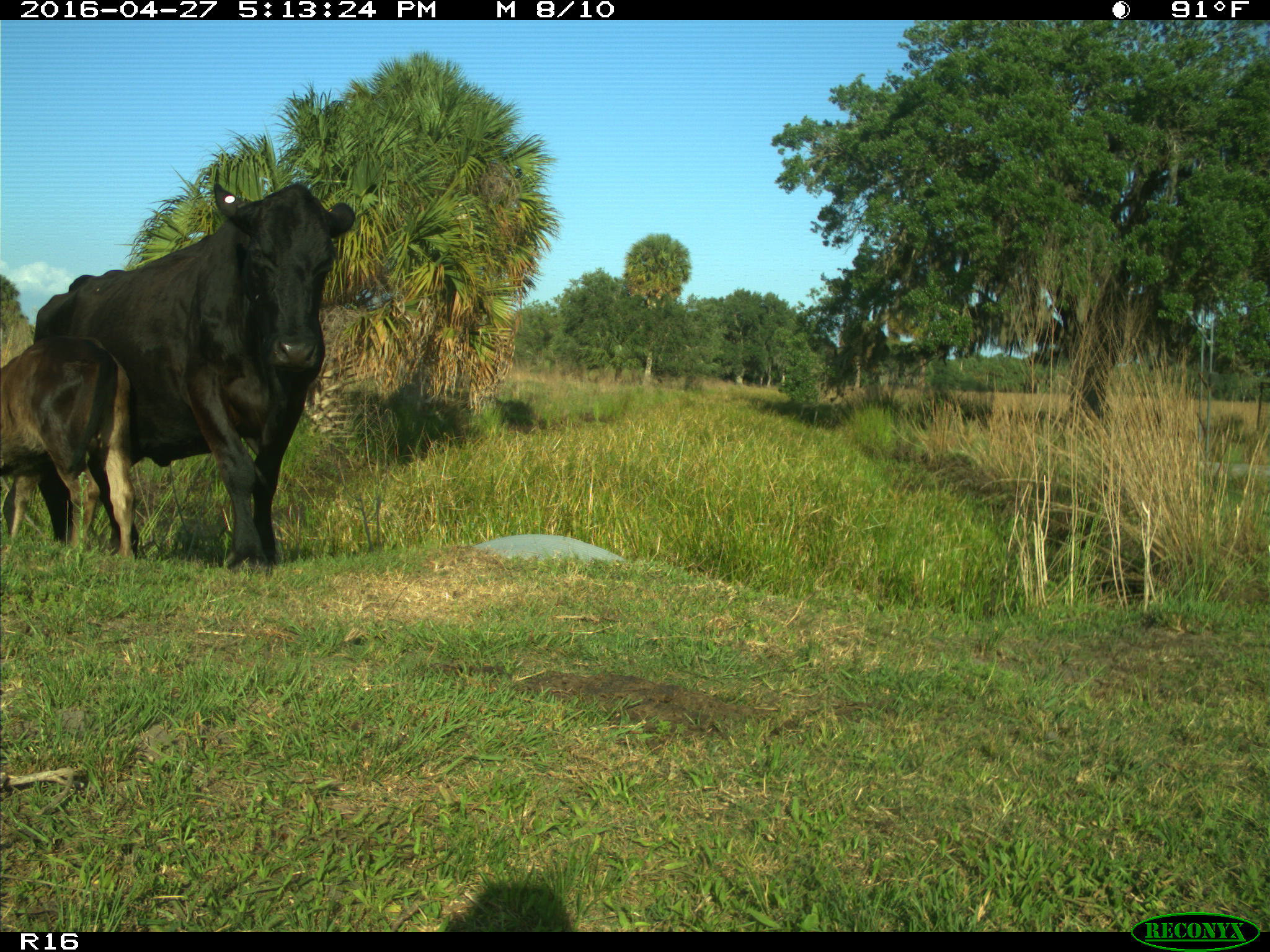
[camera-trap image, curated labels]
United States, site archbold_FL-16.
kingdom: Animalia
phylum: Chordata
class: Mammalia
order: Artiodactyla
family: Bovidae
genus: Bos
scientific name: Bos taurus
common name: domestic cow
Bos taurus (domestic cow).